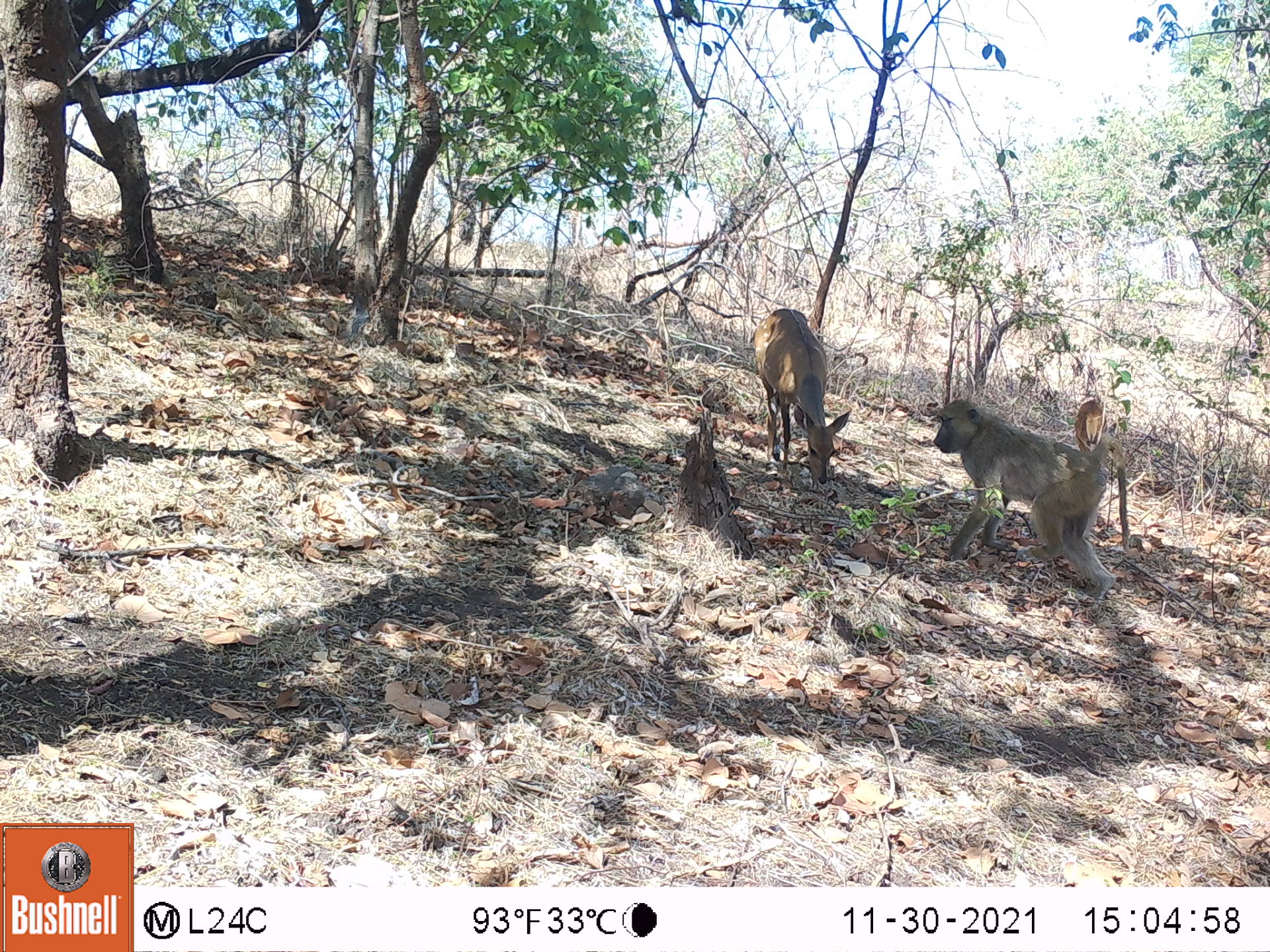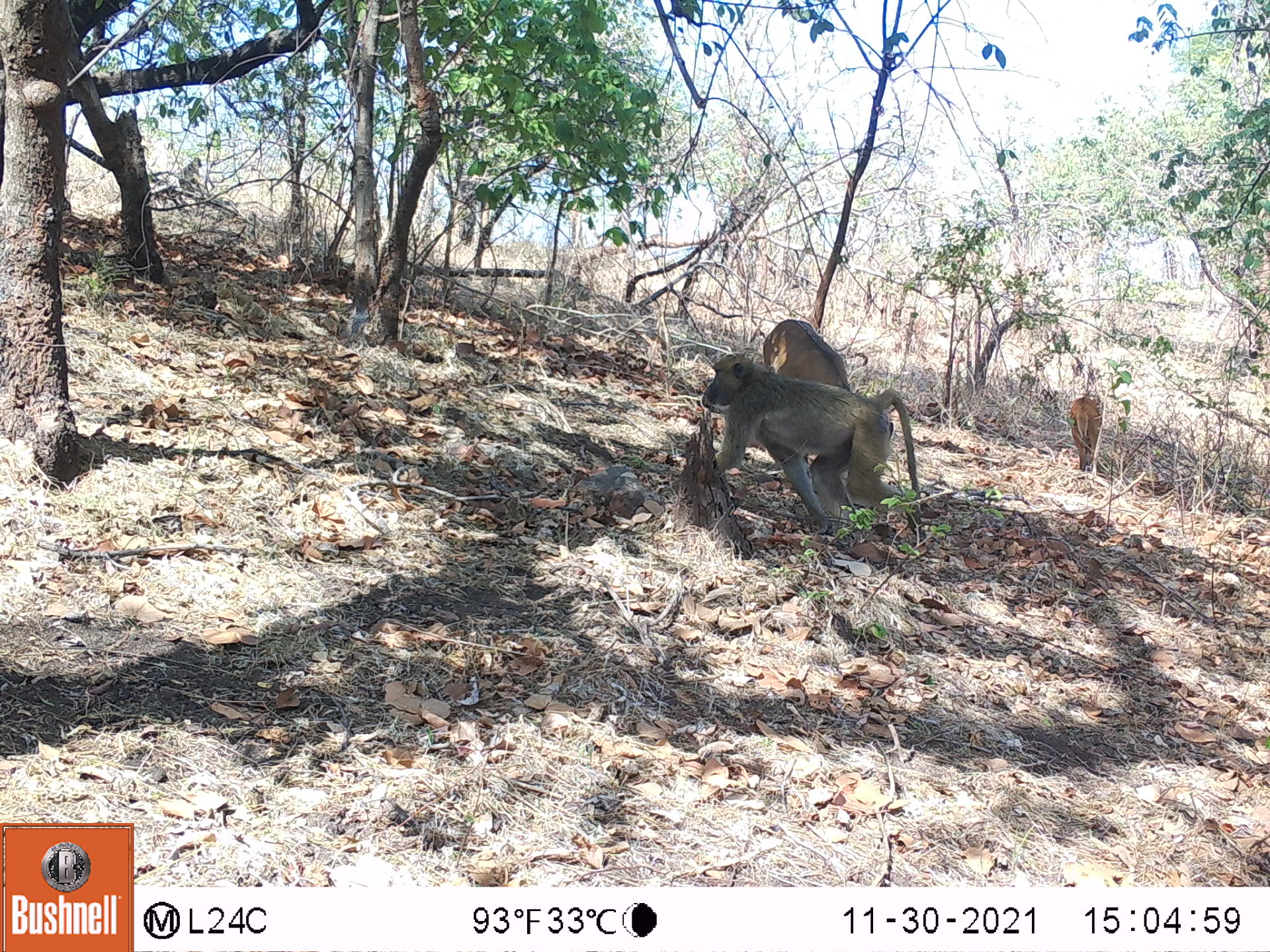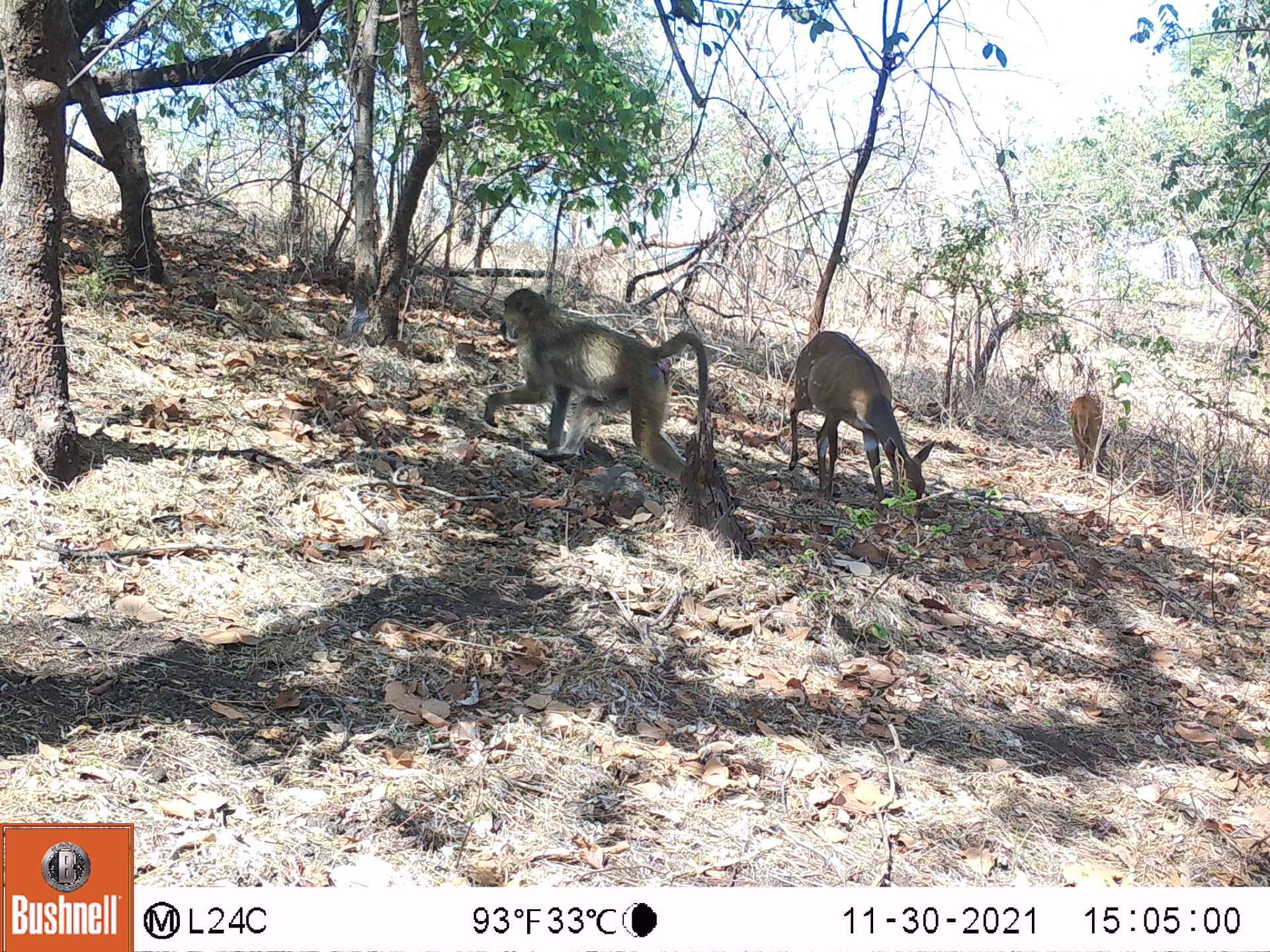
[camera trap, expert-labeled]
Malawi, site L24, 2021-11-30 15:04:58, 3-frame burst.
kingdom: Animalia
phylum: Chordata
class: Mammalia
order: Artiodactyla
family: Bovidae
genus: Tragelaphus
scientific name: Tragelaphus sylvaticus sylvaticus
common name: cape bushbuck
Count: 2.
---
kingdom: Animalia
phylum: Chordata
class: Mammalia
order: Primates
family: Cercopithecidae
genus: Papio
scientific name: Papio cynocephalus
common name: yellow baboon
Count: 2.